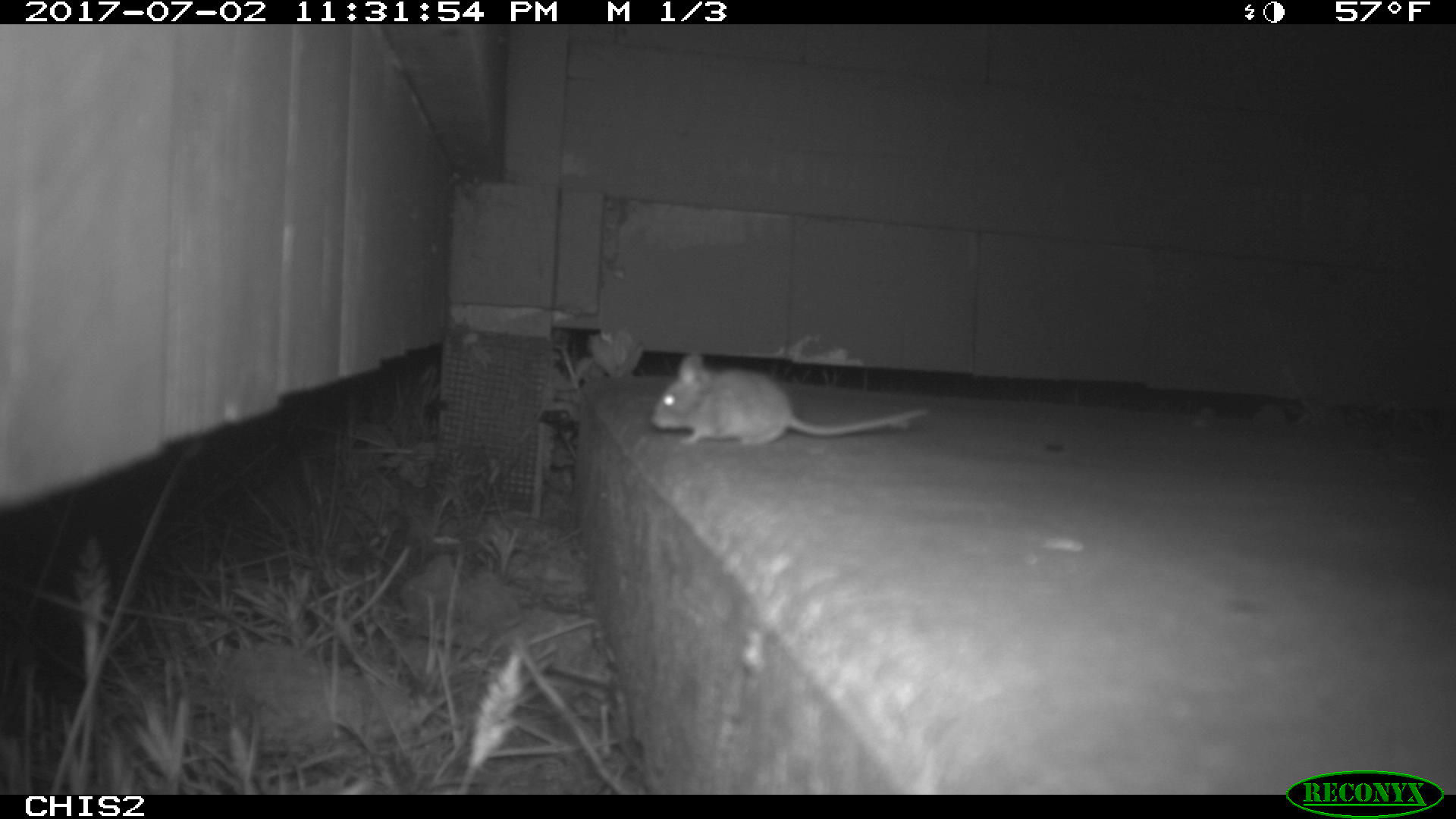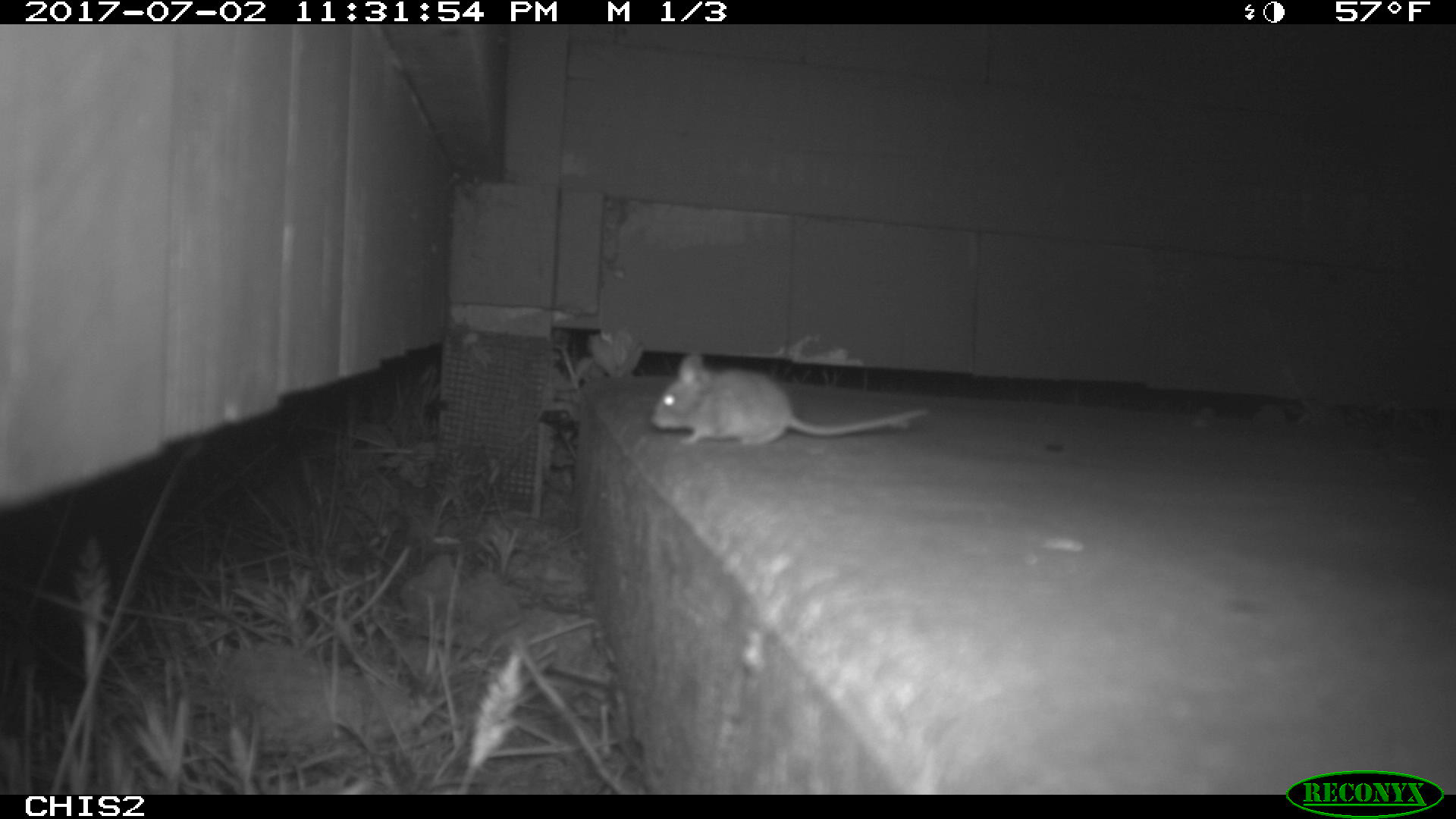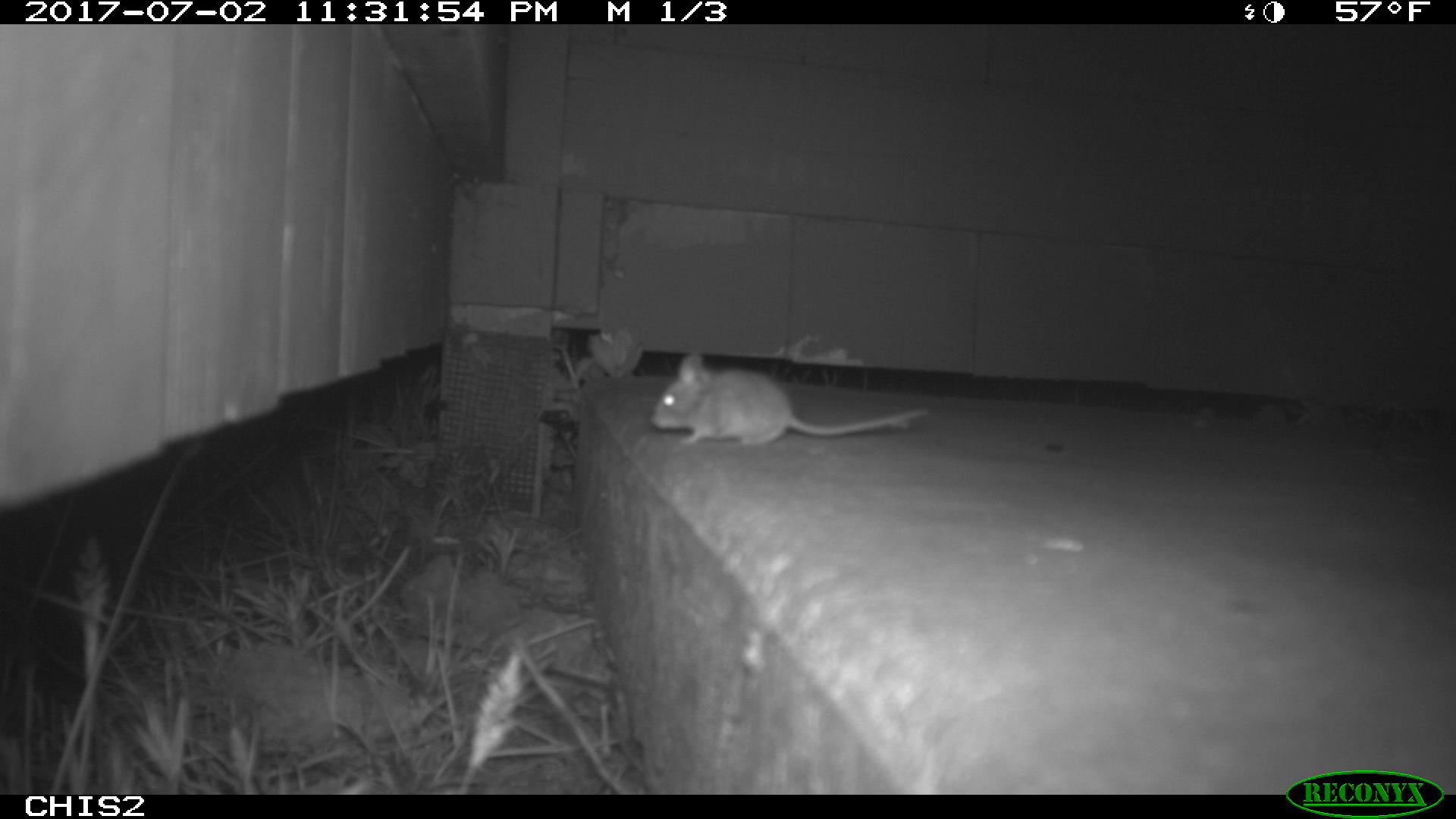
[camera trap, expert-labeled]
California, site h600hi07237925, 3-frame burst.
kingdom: Animalia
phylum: Chordata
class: Mammalia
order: Rodentia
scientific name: Rodentia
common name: rodent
Rodent (Rodentia).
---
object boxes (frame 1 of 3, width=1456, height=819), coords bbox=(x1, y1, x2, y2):
rodent: bbox=(649, 350, 930, 447)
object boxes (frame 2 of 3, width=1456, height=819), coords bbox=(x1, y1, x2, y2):
rodent: bbox=(651, 347, 928, 443)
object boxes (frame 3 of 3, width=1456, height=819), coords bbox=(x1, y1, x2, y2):
rodent: bbox=(648, 350, 930, 447)